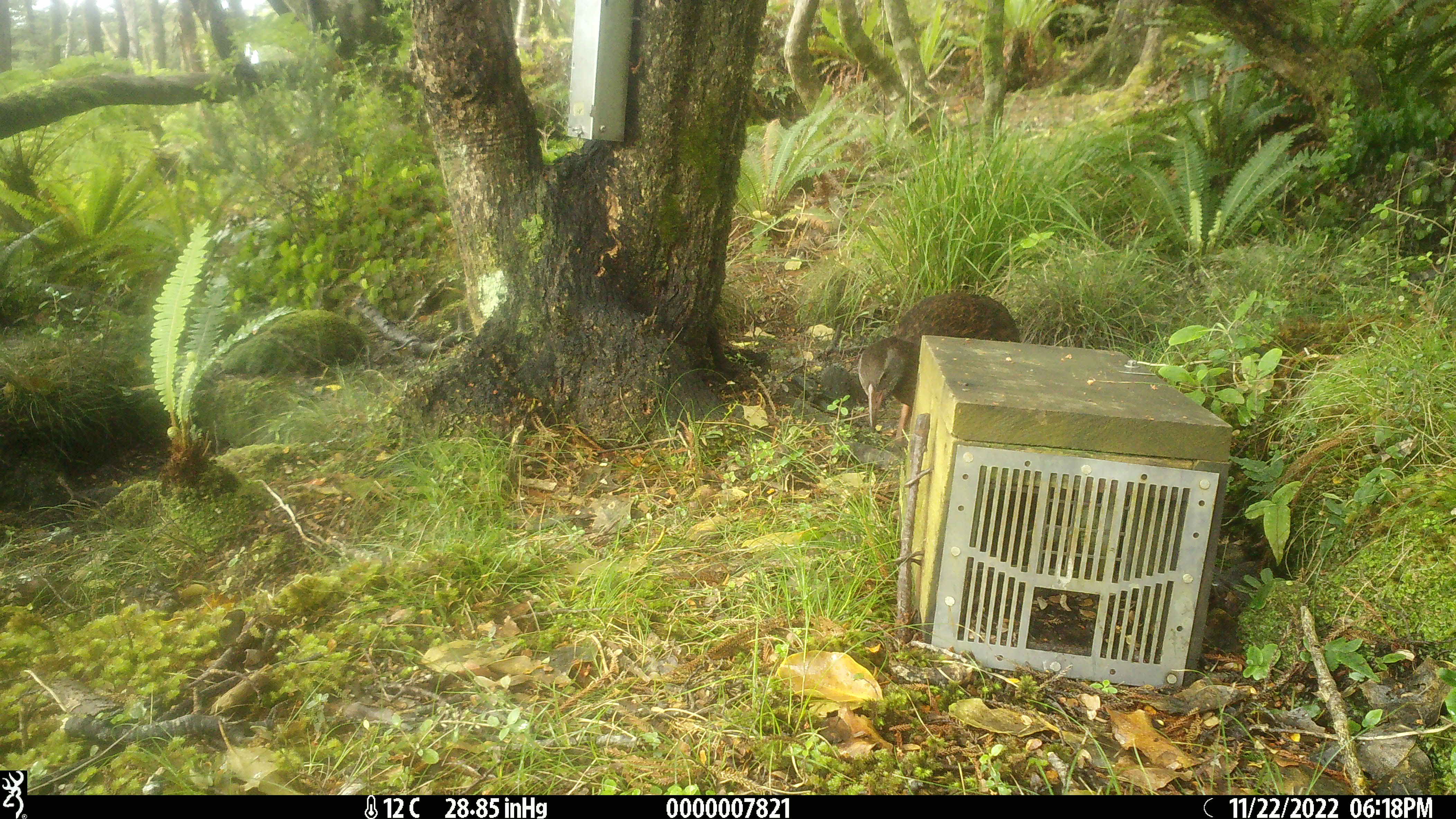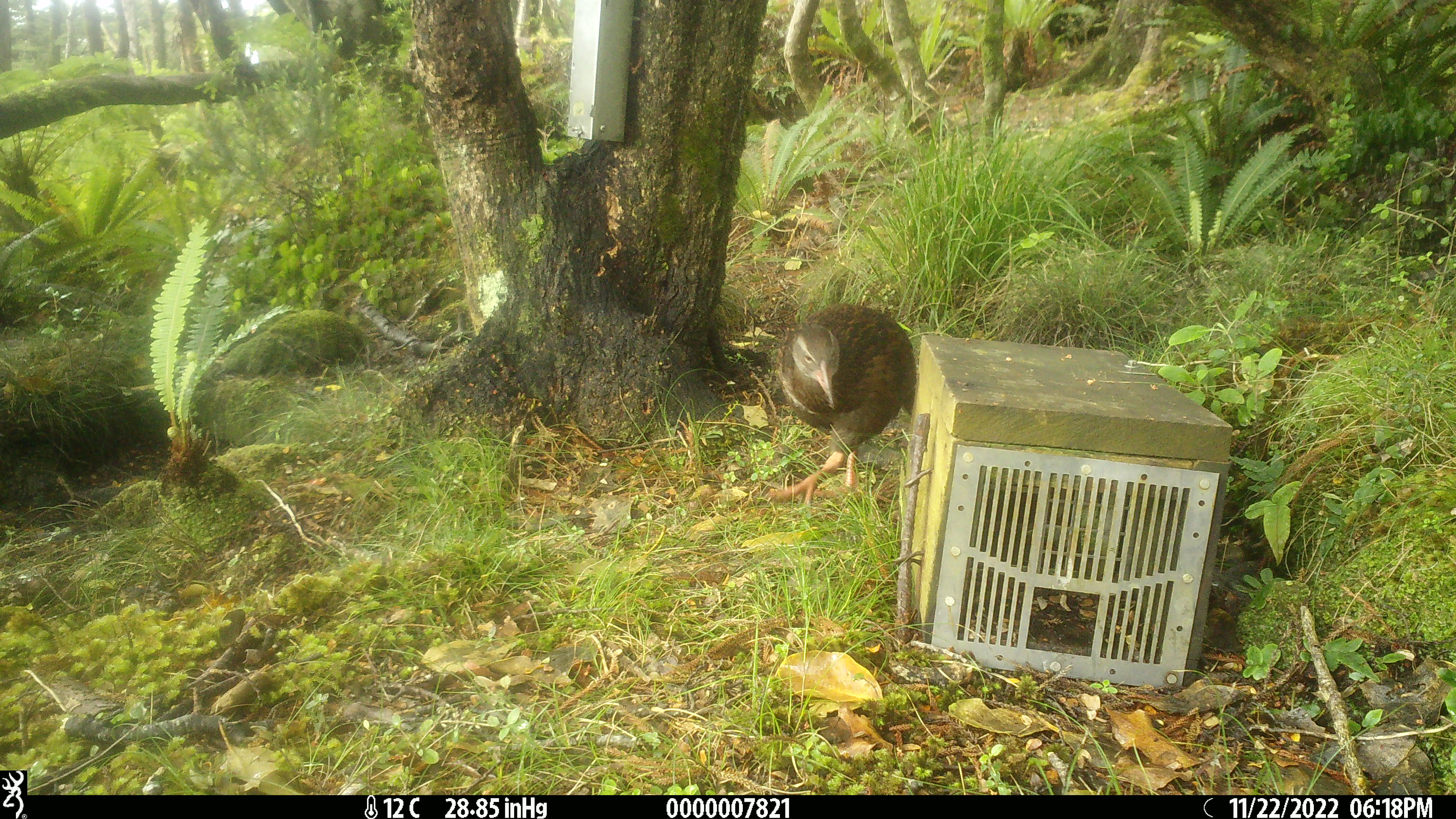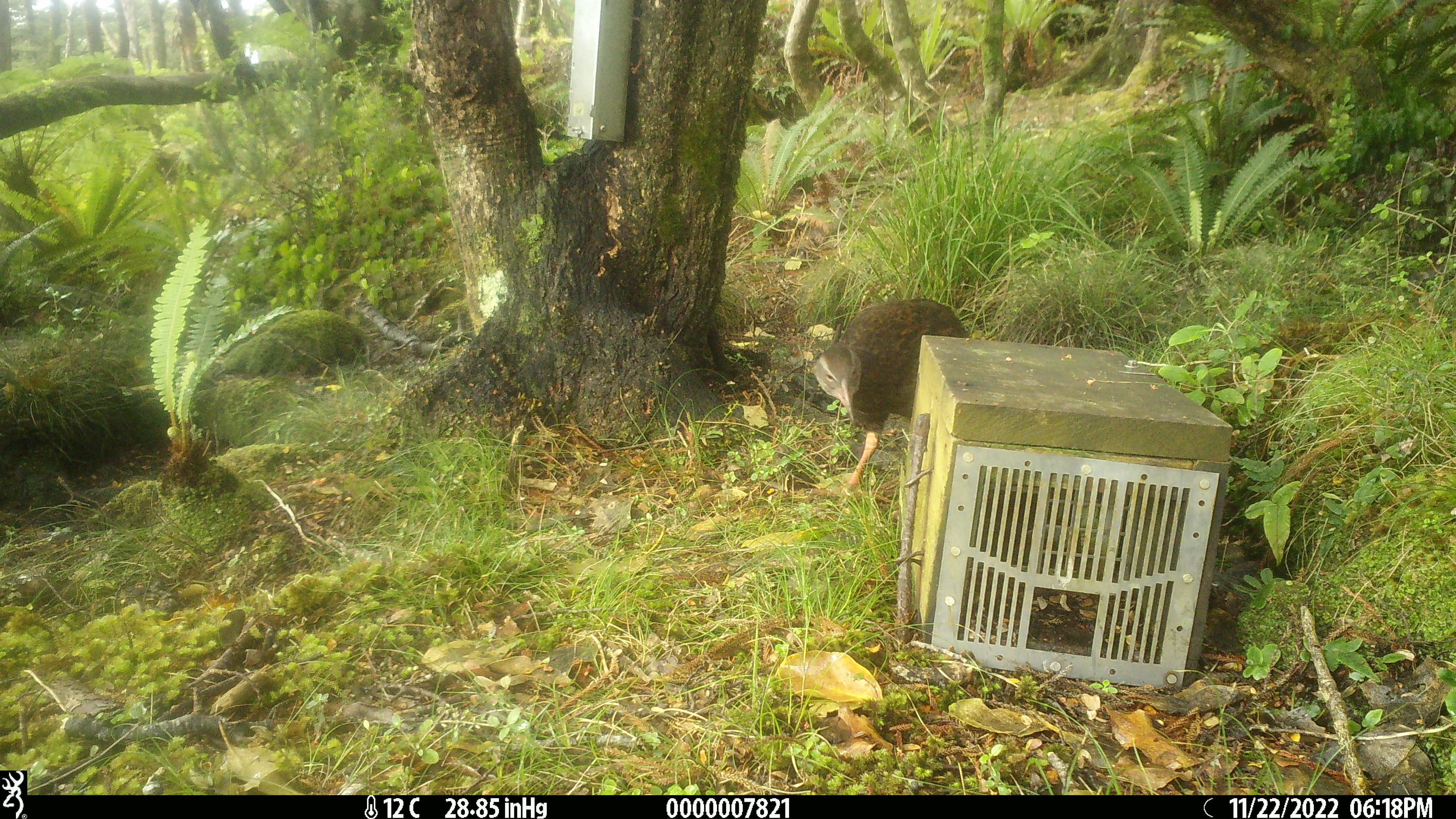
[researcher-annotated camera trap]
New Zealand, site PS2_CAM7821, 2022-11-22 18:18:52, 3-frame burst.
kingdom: Animalia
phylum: Chordata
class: Aves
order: Gruiformes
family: Rallidae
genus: Gallirallus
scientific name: Gallirallus australis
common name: weka